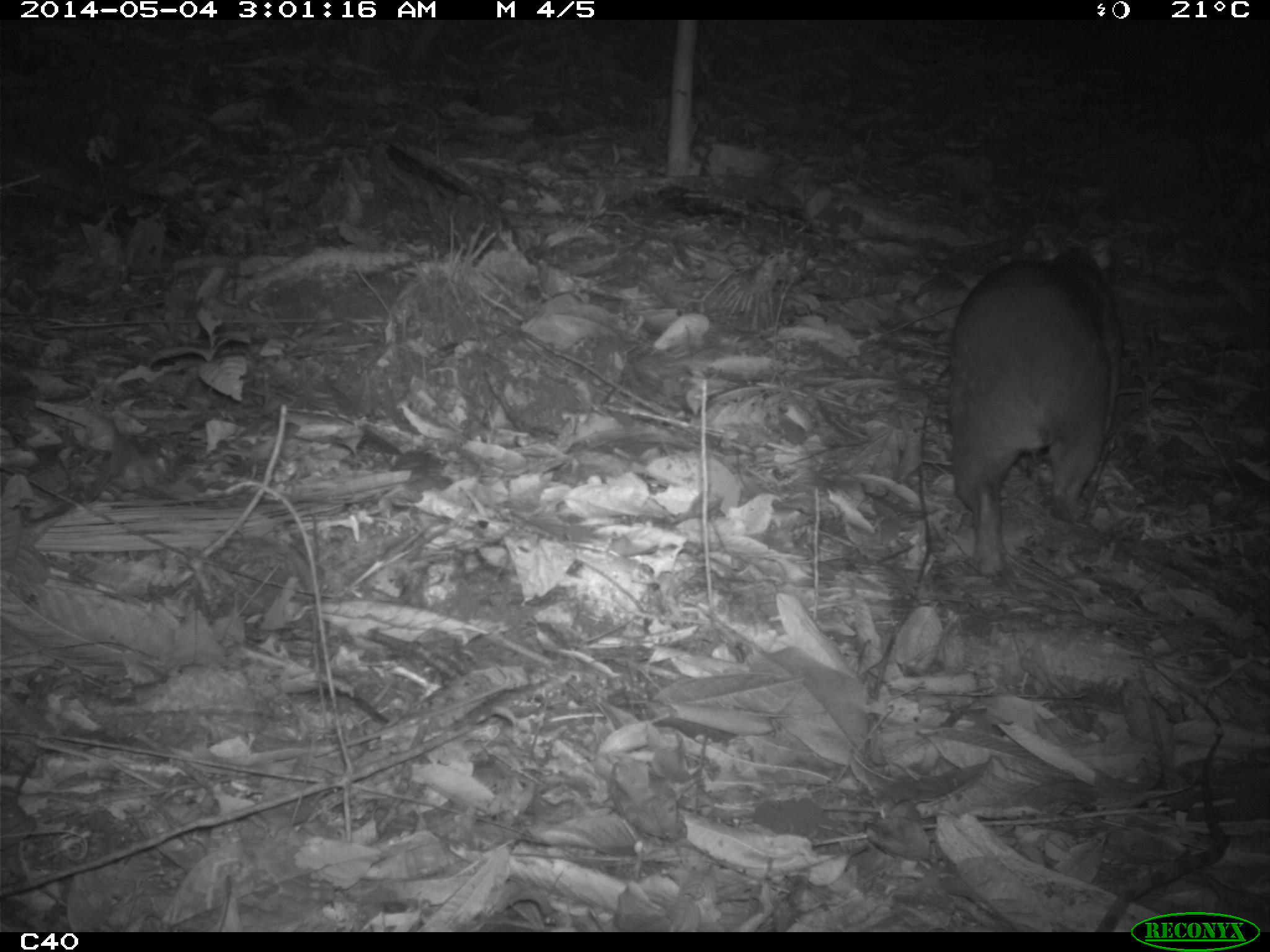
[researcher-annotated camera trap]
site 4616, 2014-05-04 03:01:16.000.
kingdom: Animalia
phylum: Chordata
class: Mammalia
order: Rodentia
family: Cuniculidae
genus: Cuniculus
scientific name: Cuniculus paca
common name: spotted paca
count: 1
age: adult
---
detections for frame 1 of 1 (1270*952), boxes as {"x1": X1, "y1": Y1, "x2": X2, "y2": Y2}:
cuniculus paca: {"x1": 946, "y1": 232, "x2": 1120, "y2": 576}